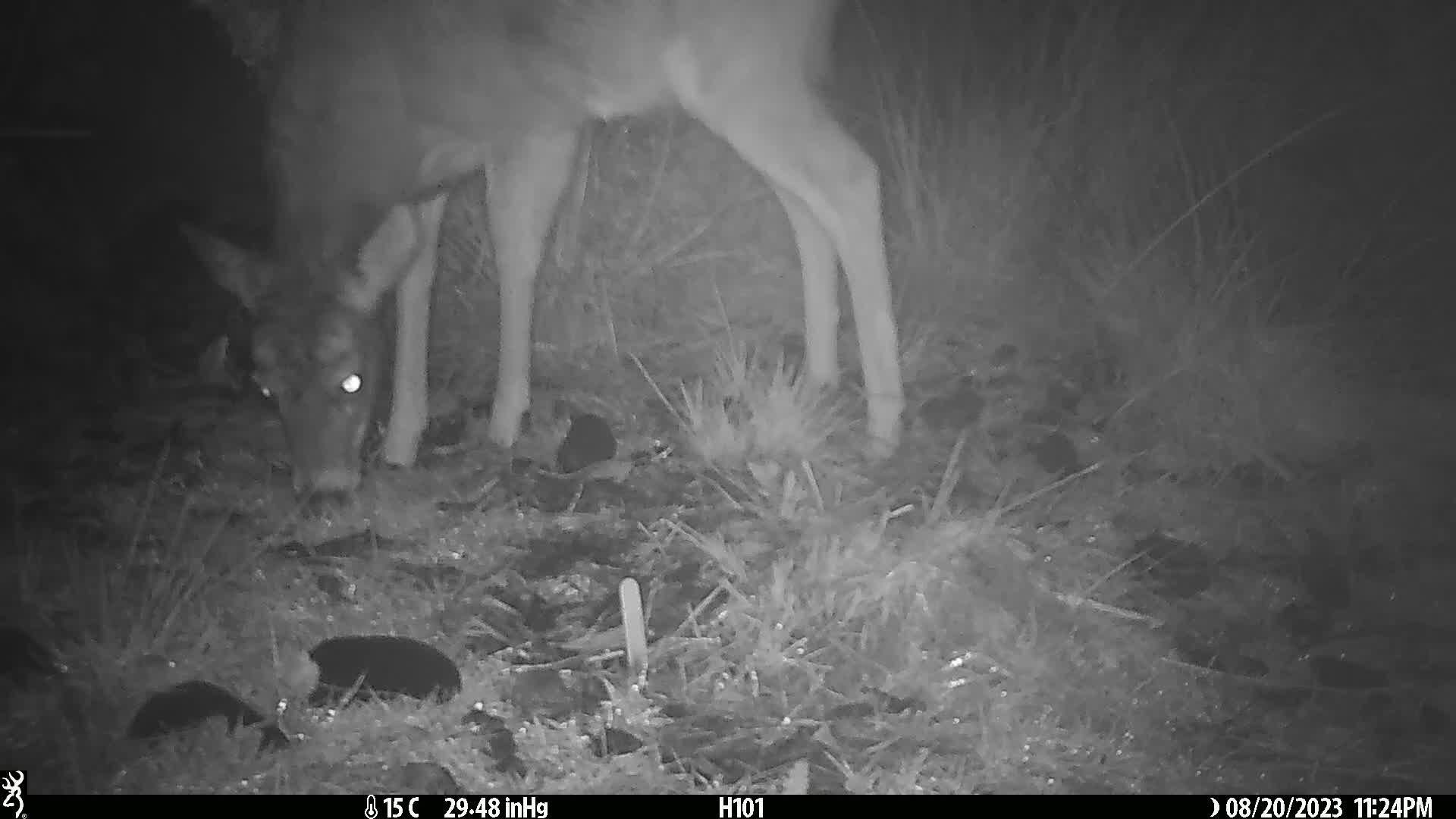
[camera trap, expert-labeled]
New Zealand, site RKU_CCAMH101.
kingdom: Animalia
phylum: Chordata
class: Mammalia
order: Artiodactyla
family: Cervidae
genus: Odocoileus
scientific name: Odocoileus virginianus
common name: white-tailed deer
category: white tailed deer